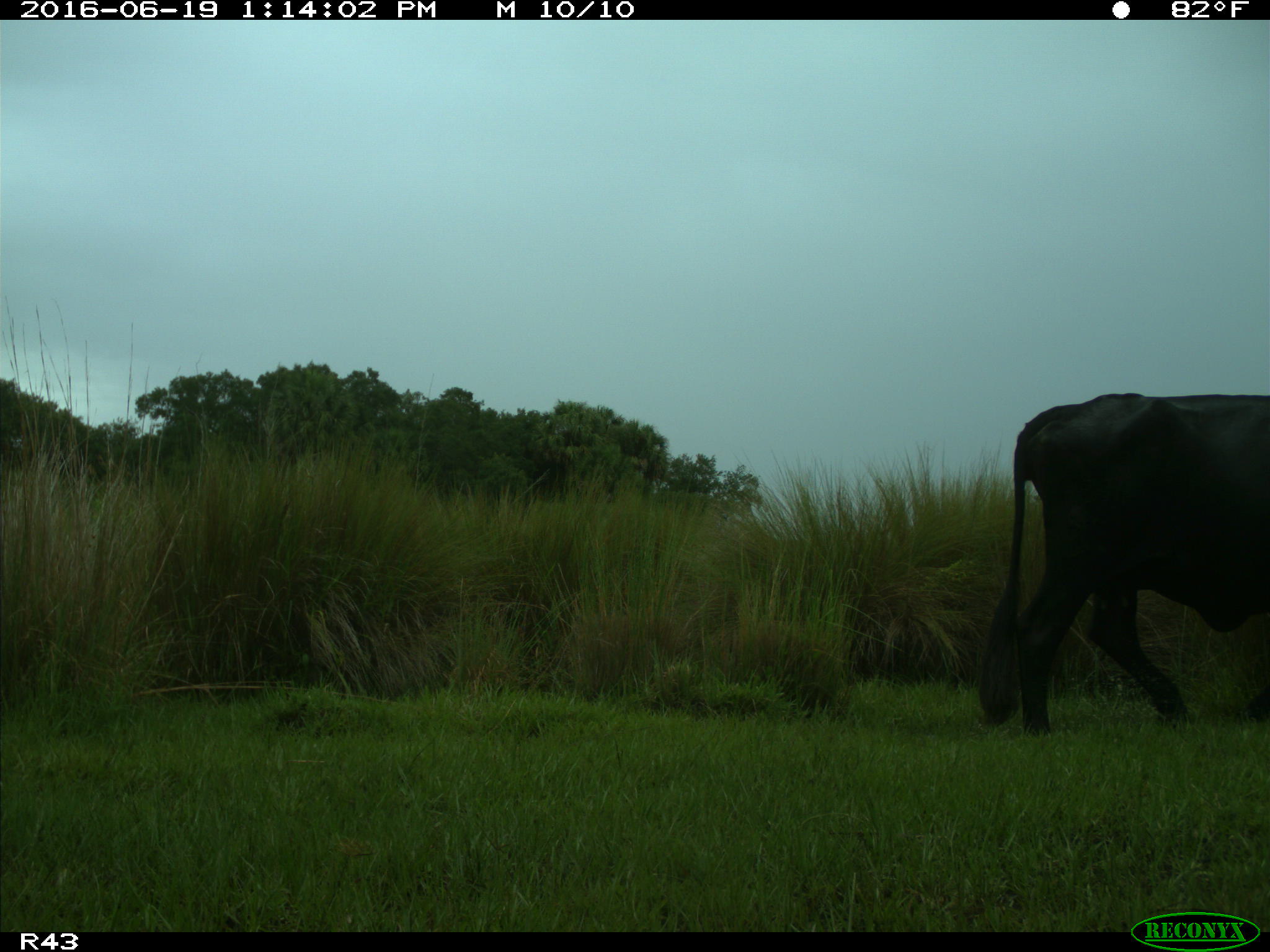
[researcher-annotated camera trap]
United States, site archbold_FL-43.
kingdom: Animalia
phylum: Chordata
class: Mammalia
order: Artiodactyla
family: Bovidae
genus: Bos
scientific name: Bos taurus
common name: domestic cow